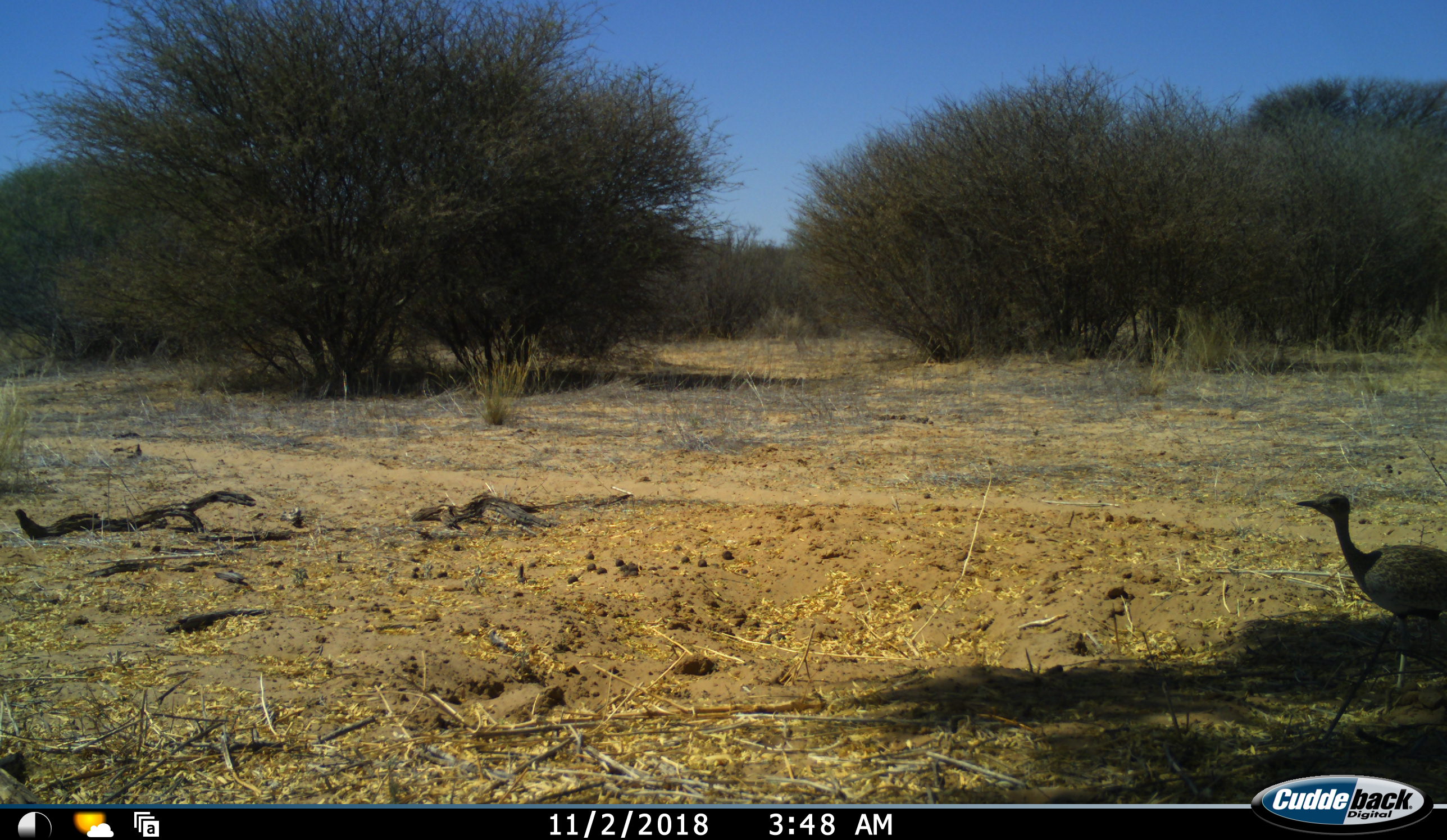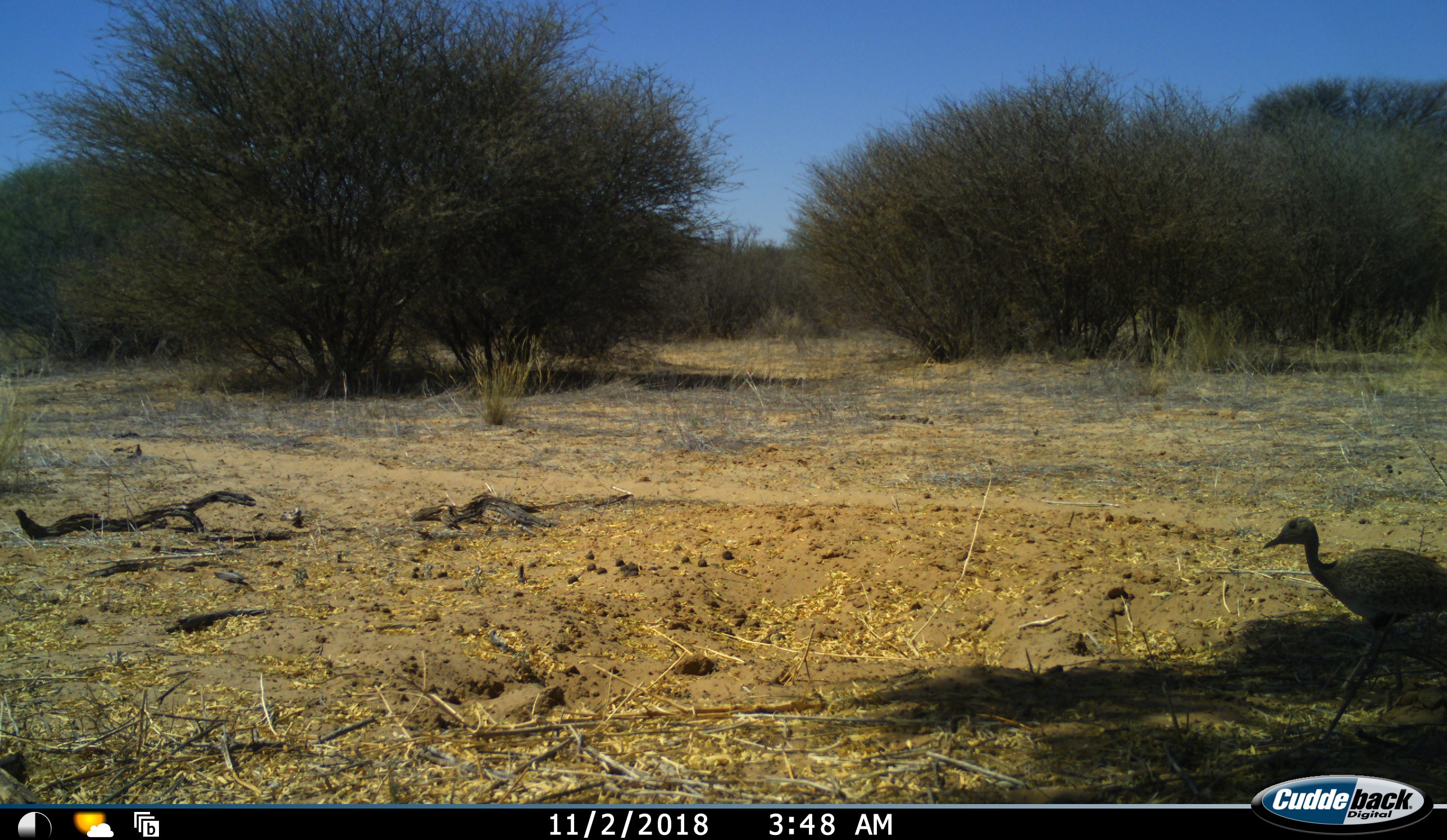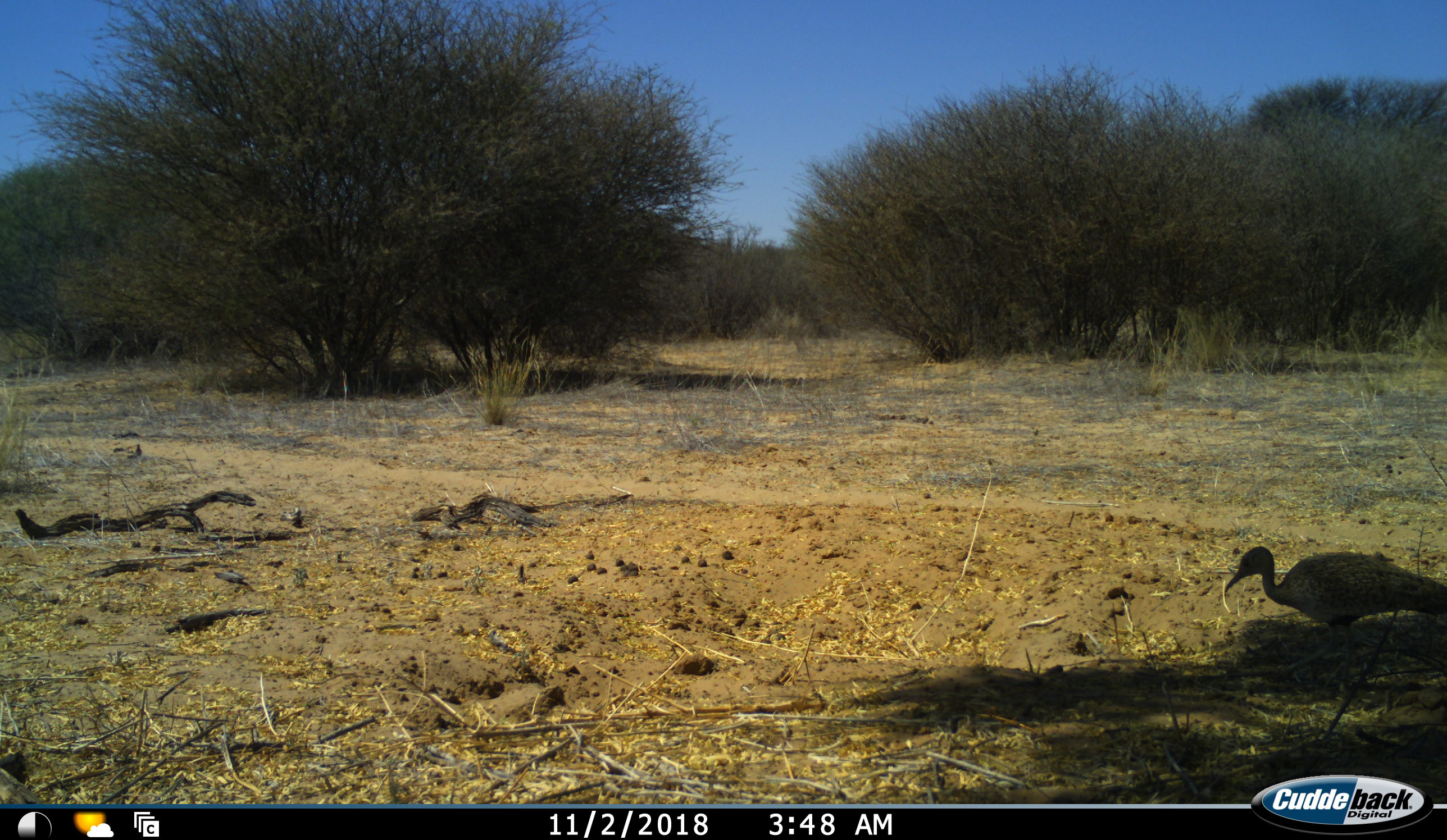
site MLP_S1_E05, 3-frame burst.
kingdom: Animalia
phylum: Chordata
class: Aves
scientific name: Aves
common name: bird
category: birdother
Birdother (bird) (Aves), count 1. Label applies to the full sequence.